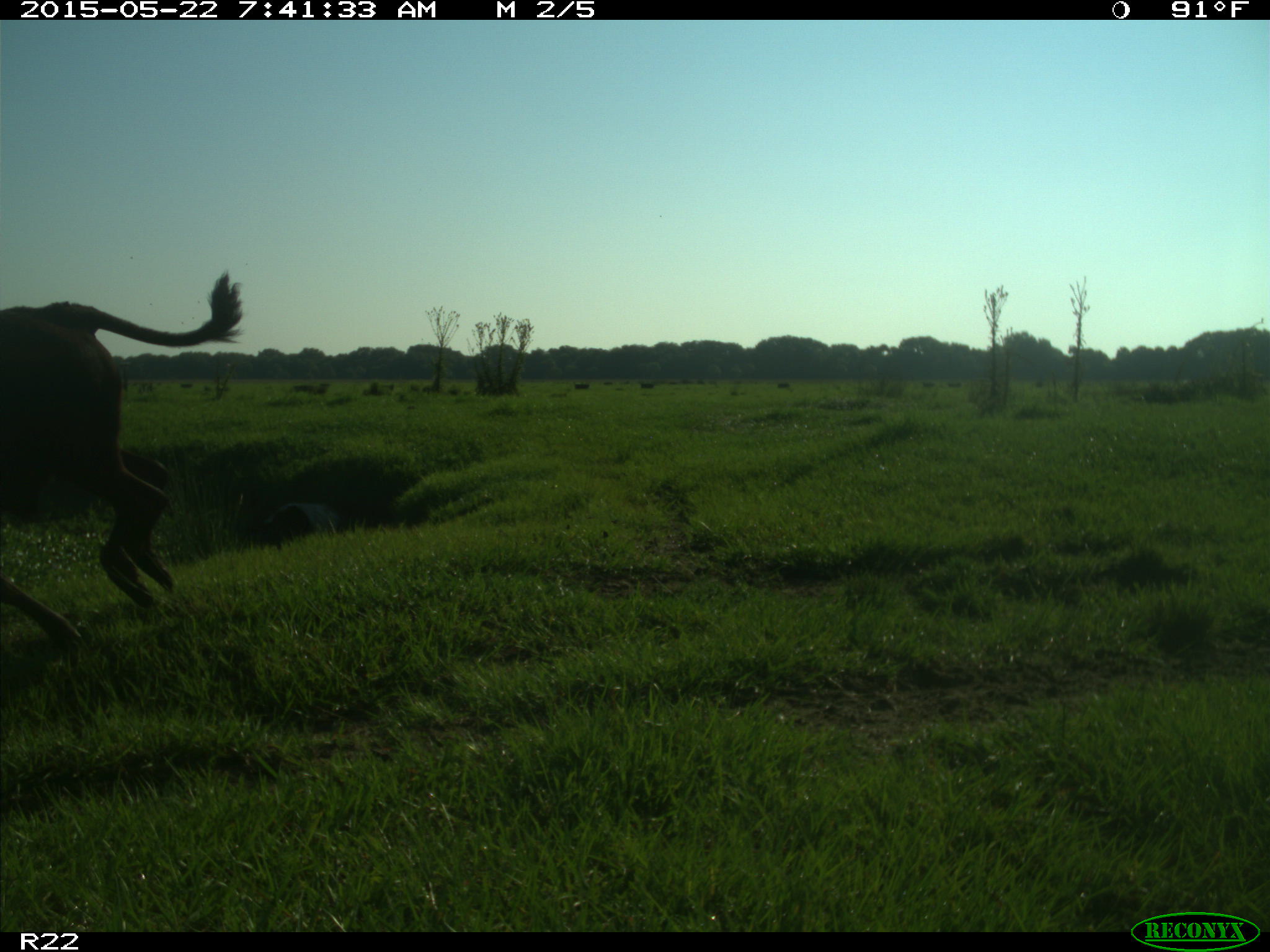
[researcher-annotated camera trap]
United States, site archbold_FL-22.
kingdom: Animalia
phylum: Chordata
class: Mammalia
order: Artiodactyla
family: Bovidae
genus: Bos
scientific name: Bos taurus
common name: domestic cow